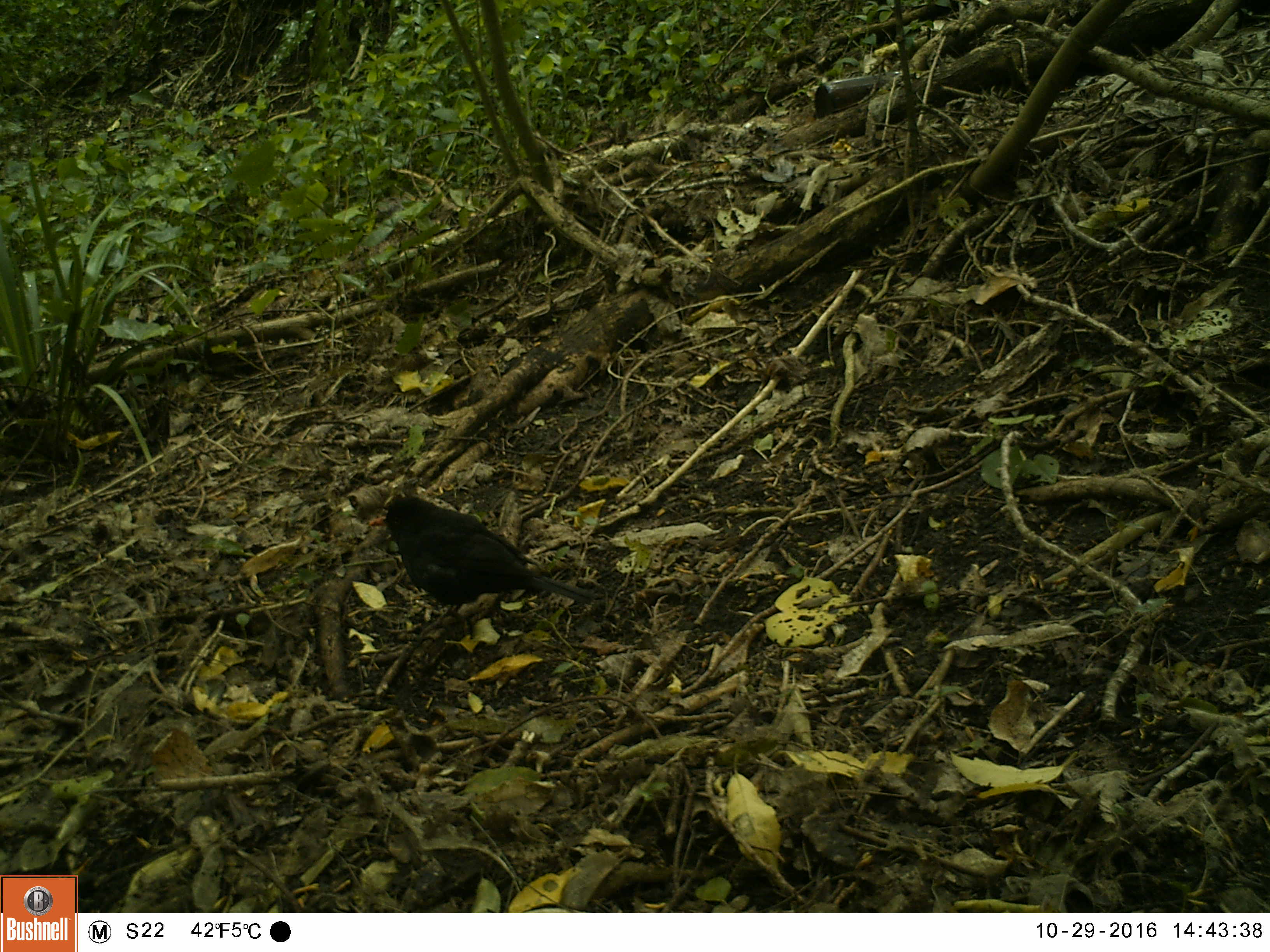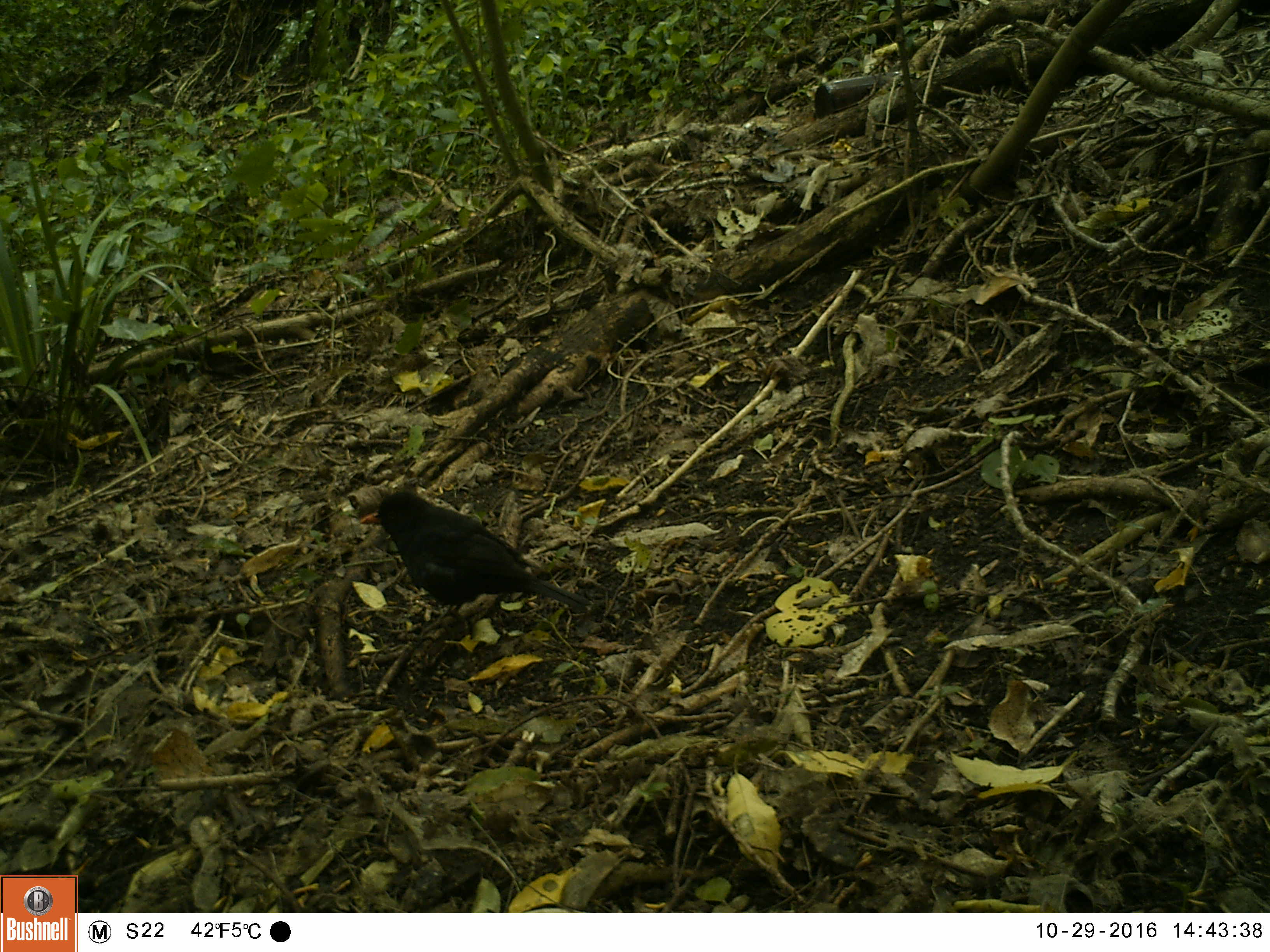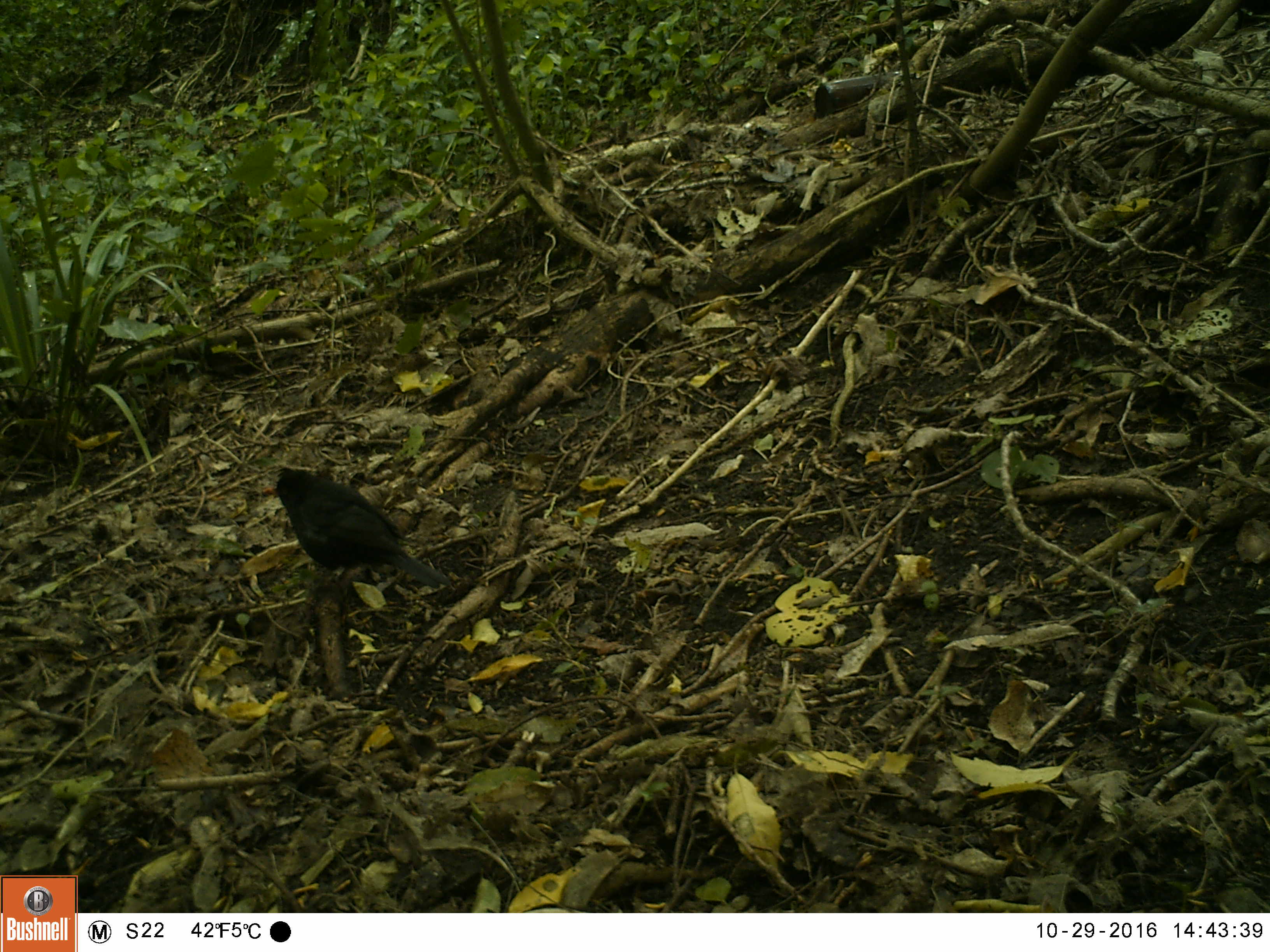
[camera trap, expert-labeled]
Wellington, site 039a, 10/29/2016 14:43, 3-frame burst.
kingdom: Animalia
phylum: Chordata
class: Aves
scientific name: Aves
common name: bird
Bird (Aves).